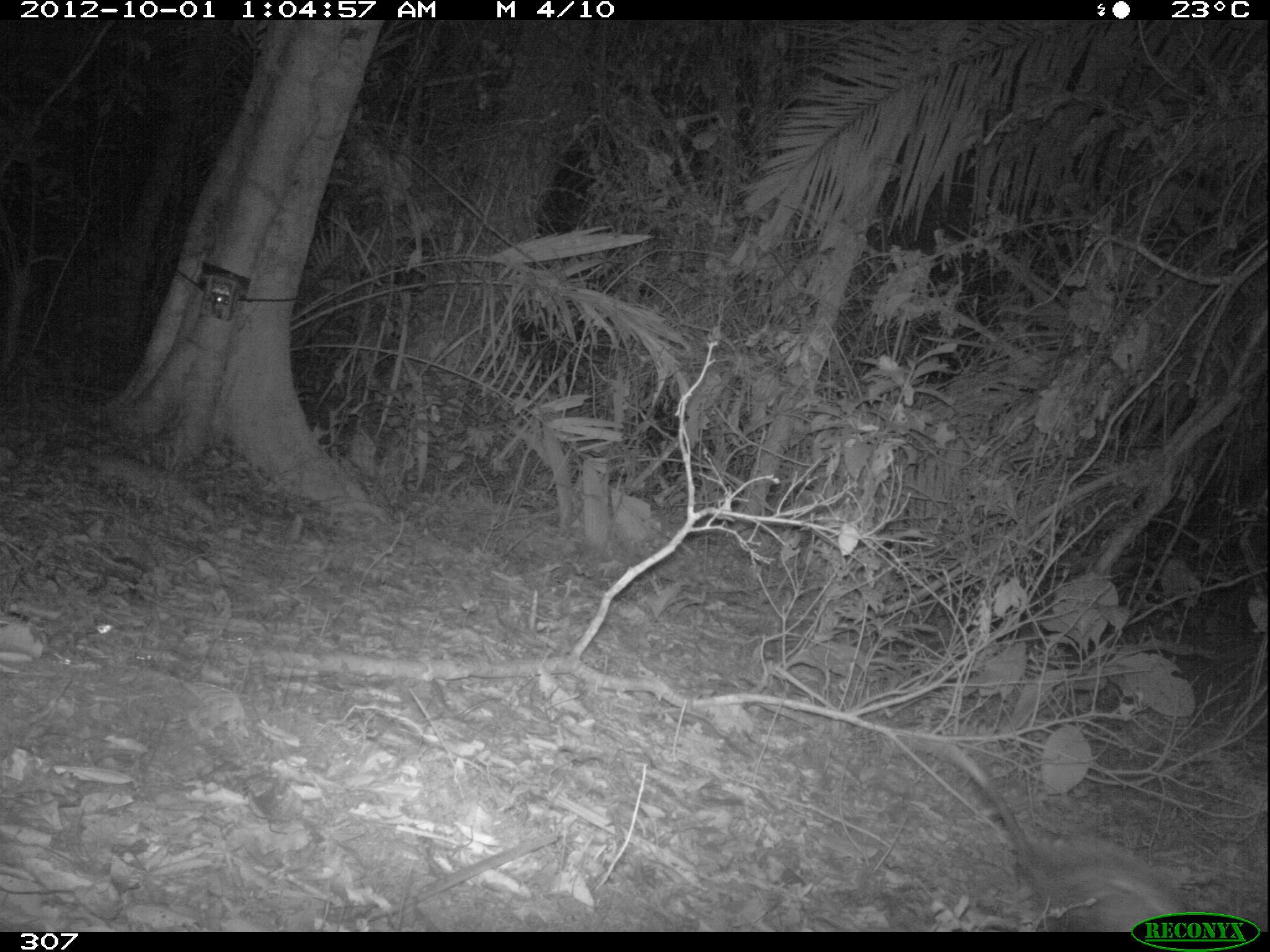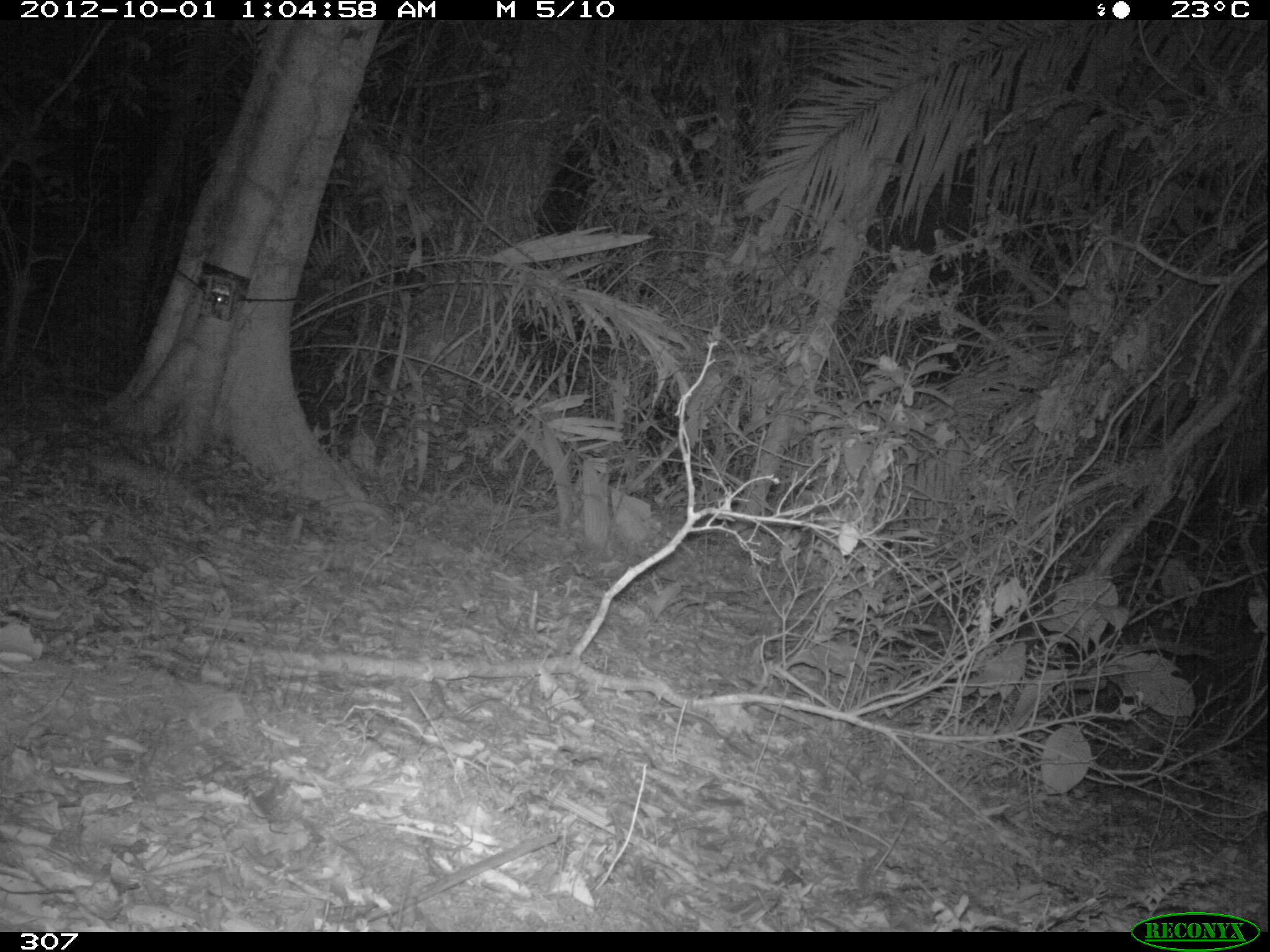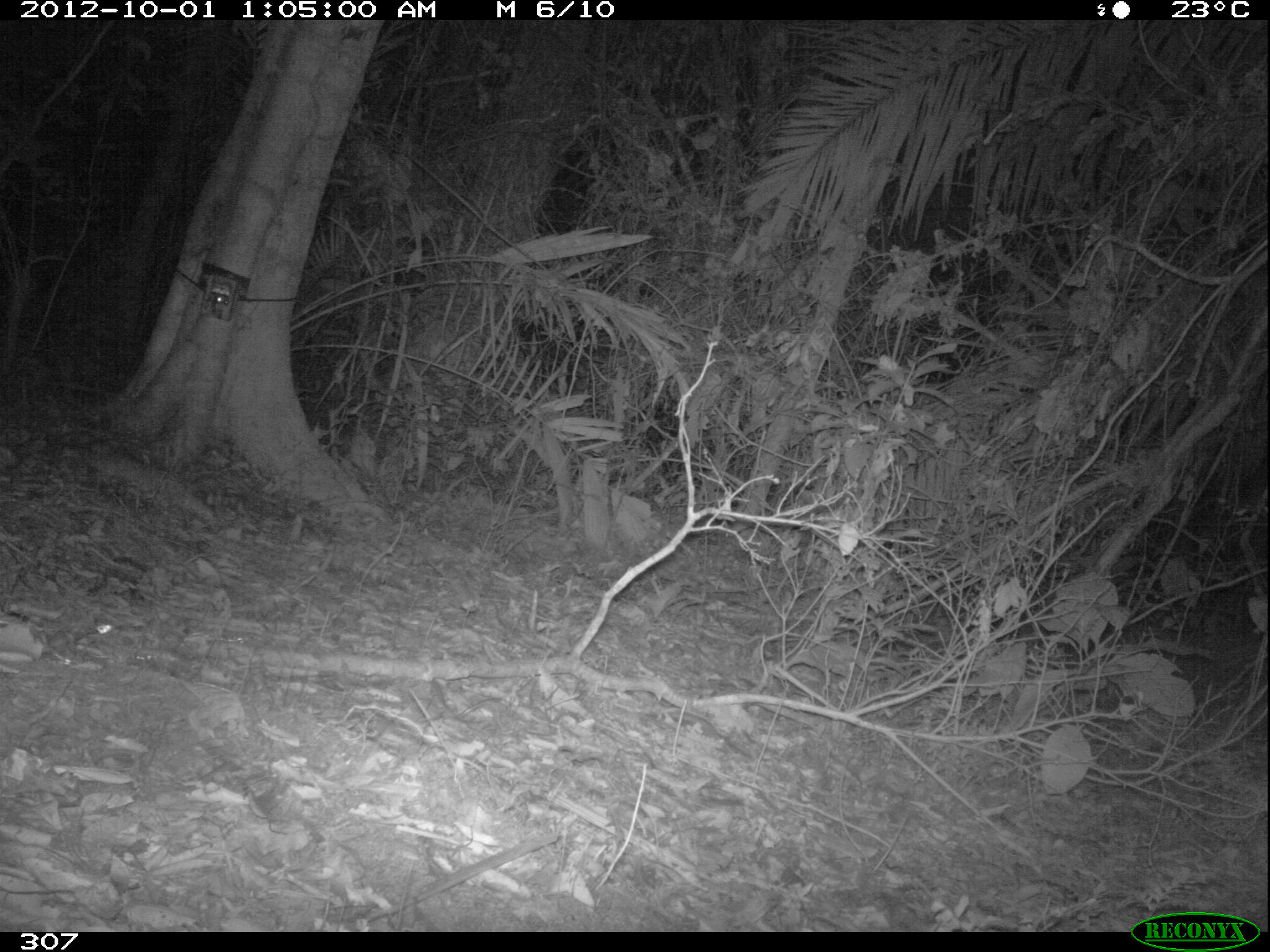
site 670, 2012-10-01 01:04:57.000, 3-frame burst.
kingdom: Animalia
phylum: Chordata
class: Mammalia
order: Didelphimorphia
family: Didelphidae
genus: Didelphis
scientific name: Didelphis marsupialis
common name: southern opossum